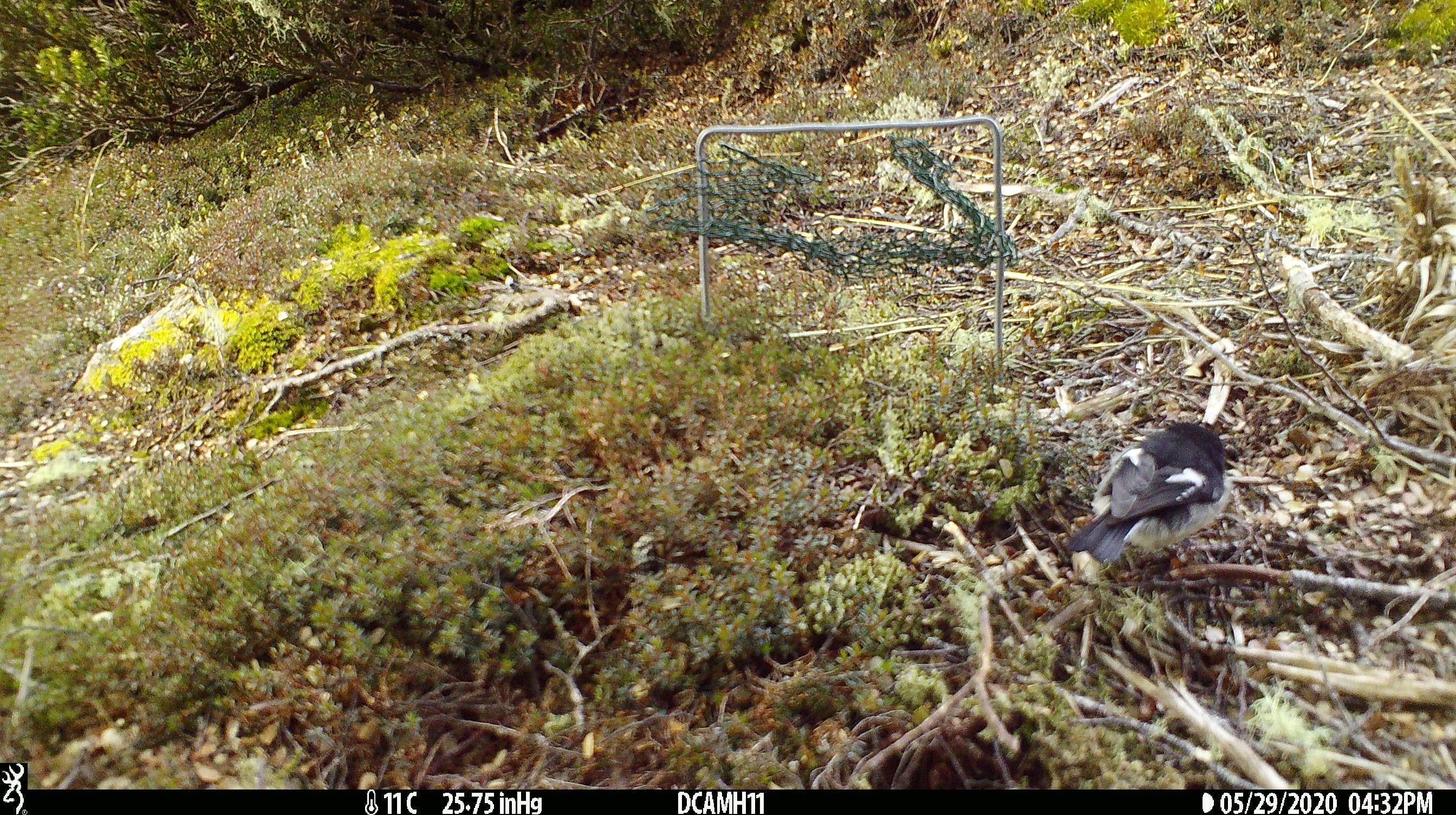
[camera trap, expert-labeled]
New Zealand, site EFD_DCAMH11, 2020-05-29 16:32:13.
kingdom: Animalia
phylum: Chordata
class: Aves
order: Passeriformes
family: Petroicidae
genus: Petroica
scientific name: Petroica macrocephala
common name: tomtit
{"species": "tomtit (Petroica macrocephala)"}